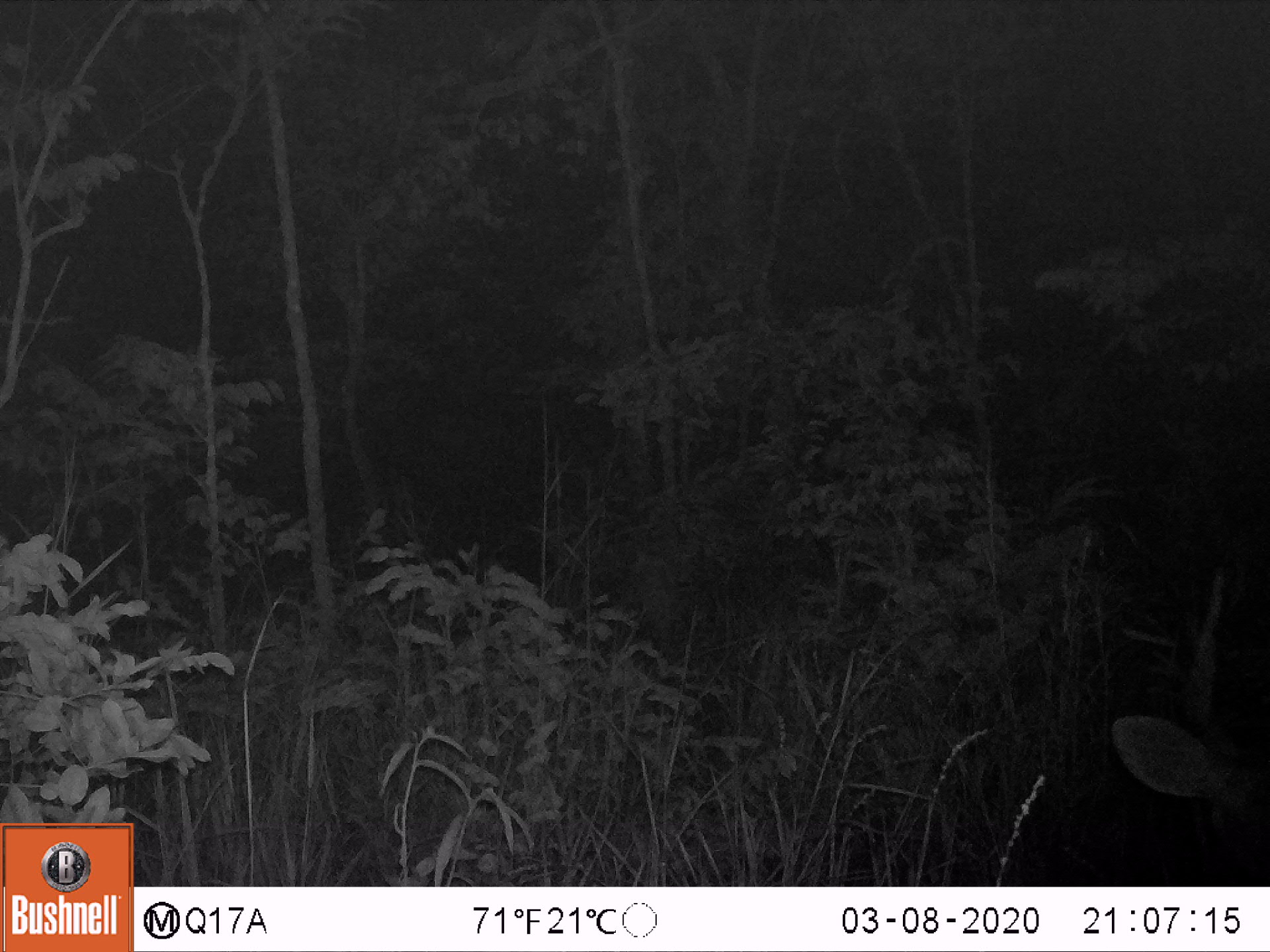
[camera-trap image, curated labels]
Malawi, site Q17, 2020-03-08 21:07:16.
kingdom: Animalia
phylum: Chordata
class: Mammalia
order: Artiodactyla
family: Bovidae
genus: Tragelaphus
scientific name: Tragelaphus sylvaticus sylvaticus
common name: cape bushbuck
Cape bushbuck (Tragelaphus sylvaticus sylvaticus), count 1.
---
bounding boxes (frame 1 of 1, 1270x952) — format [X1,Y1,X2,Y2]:
cape bushbuck: [1090,678,1262,863]